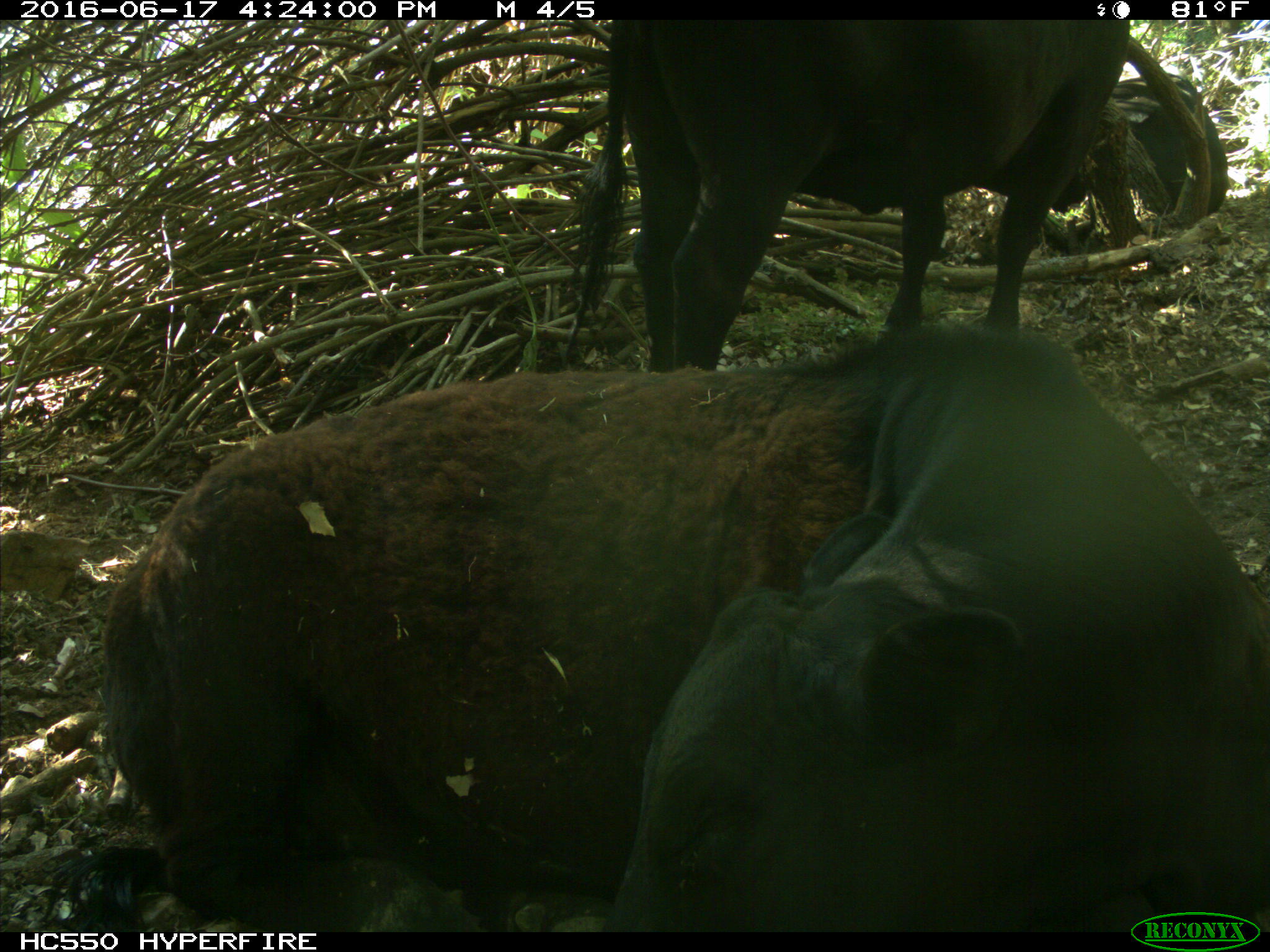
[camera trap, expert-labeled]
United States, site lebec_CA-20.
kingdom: Animalia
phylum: Chordata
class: Mammalia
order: Artiodactyla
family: Bovidae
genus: Bos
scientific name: Bos taurus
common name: domestic cow